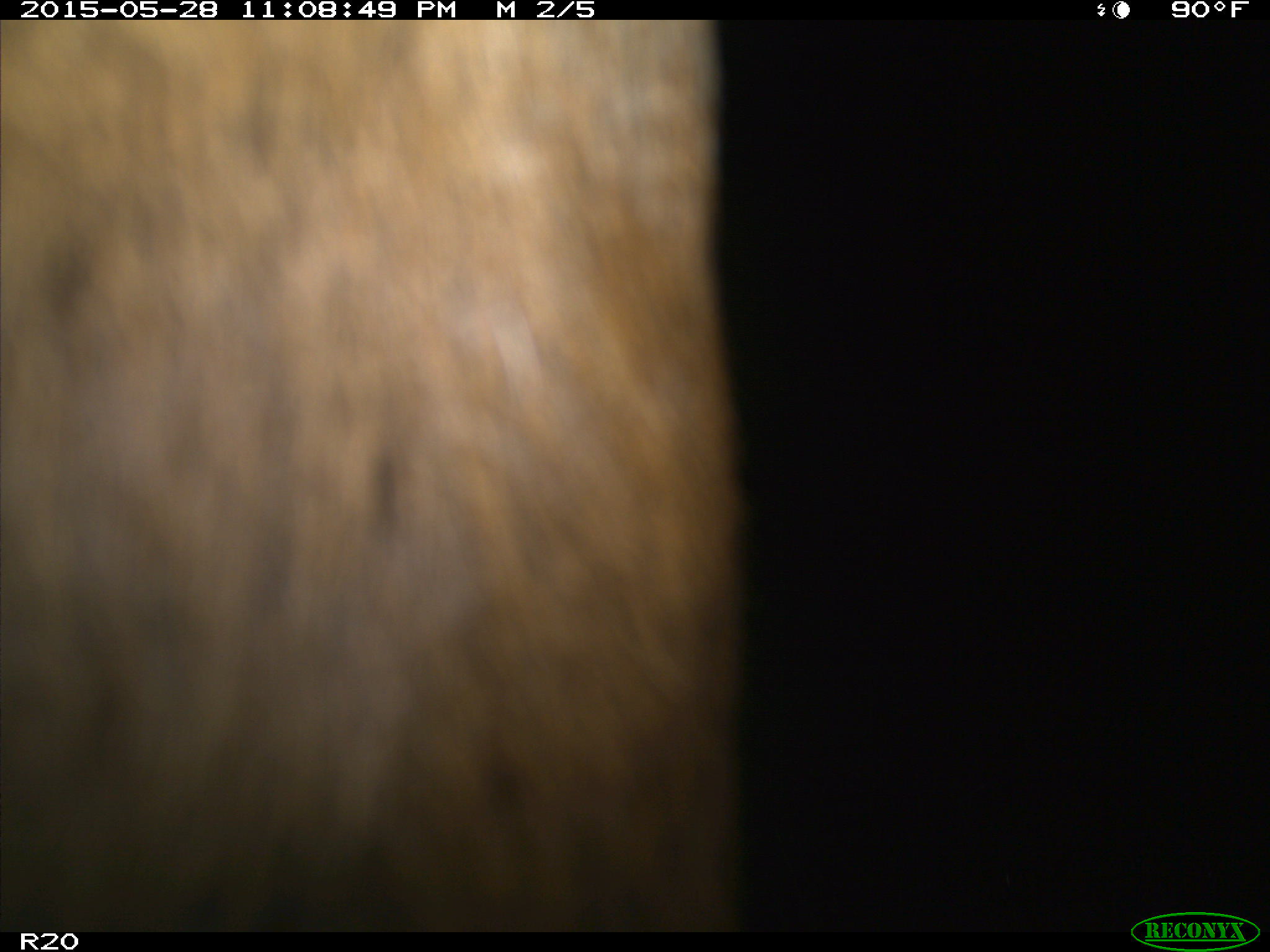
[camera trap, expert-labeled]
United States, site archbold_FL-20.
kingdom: Animalia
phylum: Chordata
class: Mammalia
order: Artiodactyla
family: Bovidae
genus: Bos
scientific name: Bos taurus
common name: domestic cow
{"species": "Bos taurus (domestic cow)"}